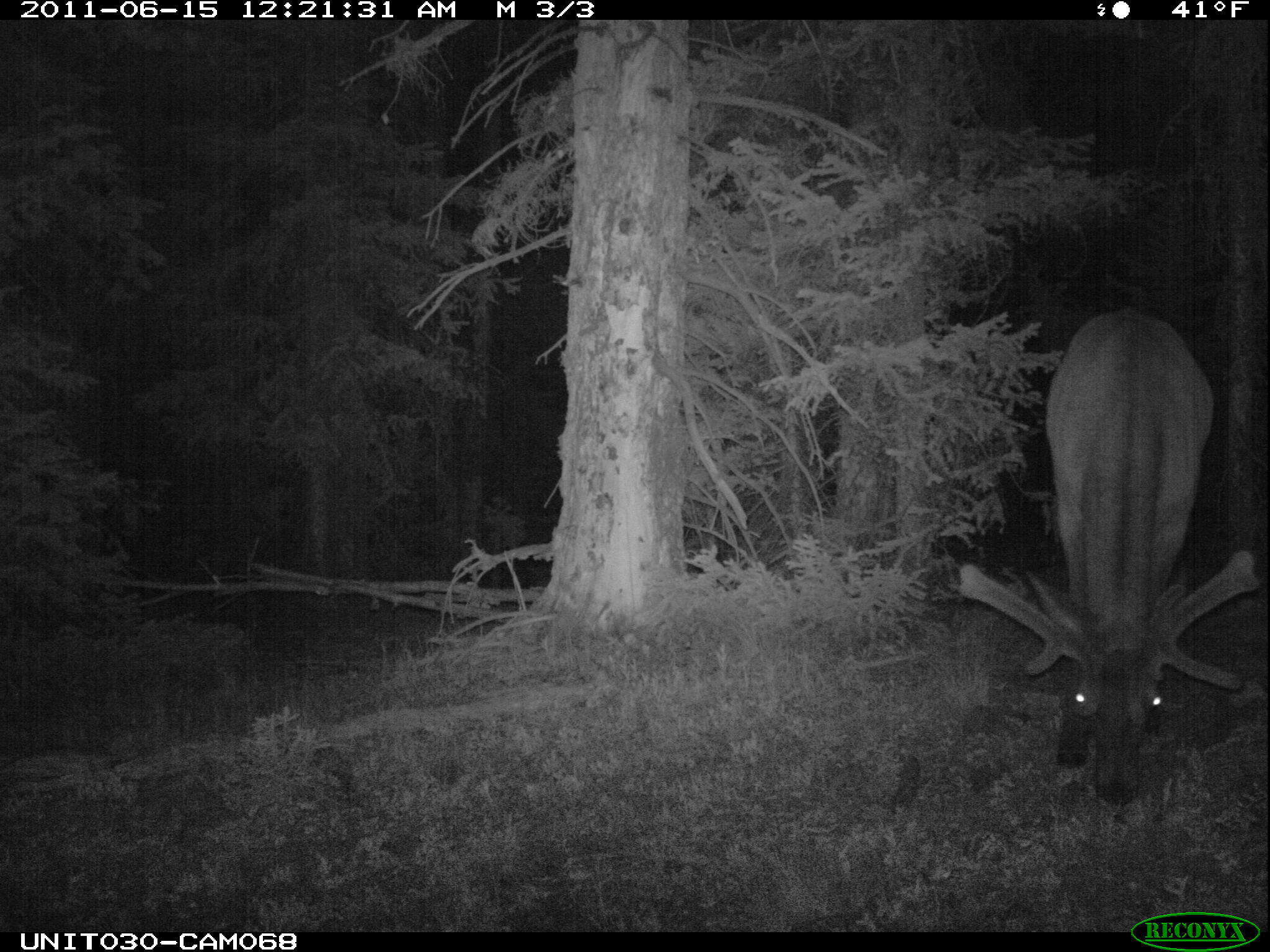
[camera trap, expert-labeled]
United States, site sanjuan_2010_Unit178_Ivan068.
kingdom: Animalia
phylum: Chordata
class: Mammalia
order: Artiodactyla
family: Cervidae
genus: Cervus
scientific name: Cervus elaphus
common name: red deer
Cervus elaphus (red deer).